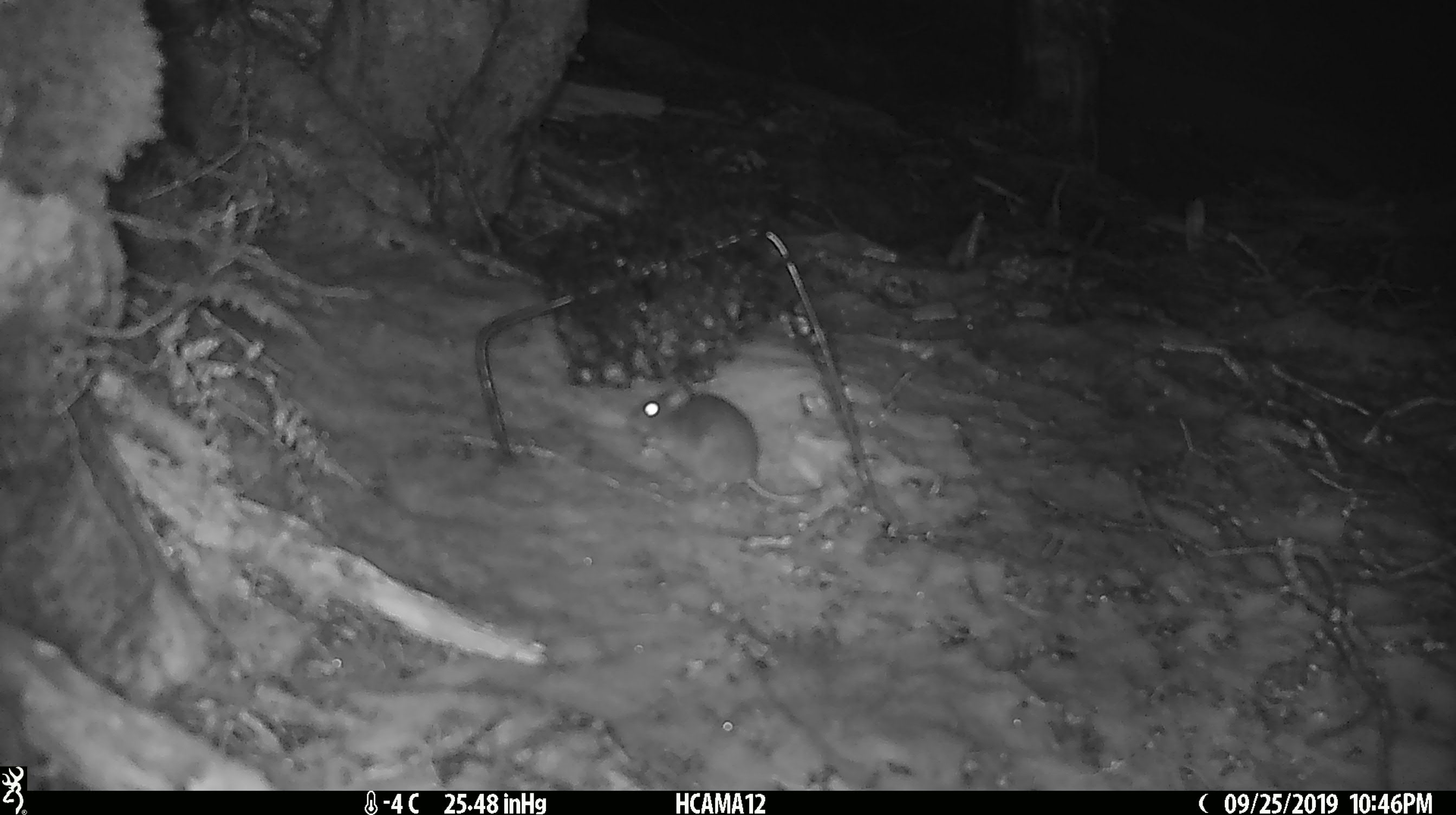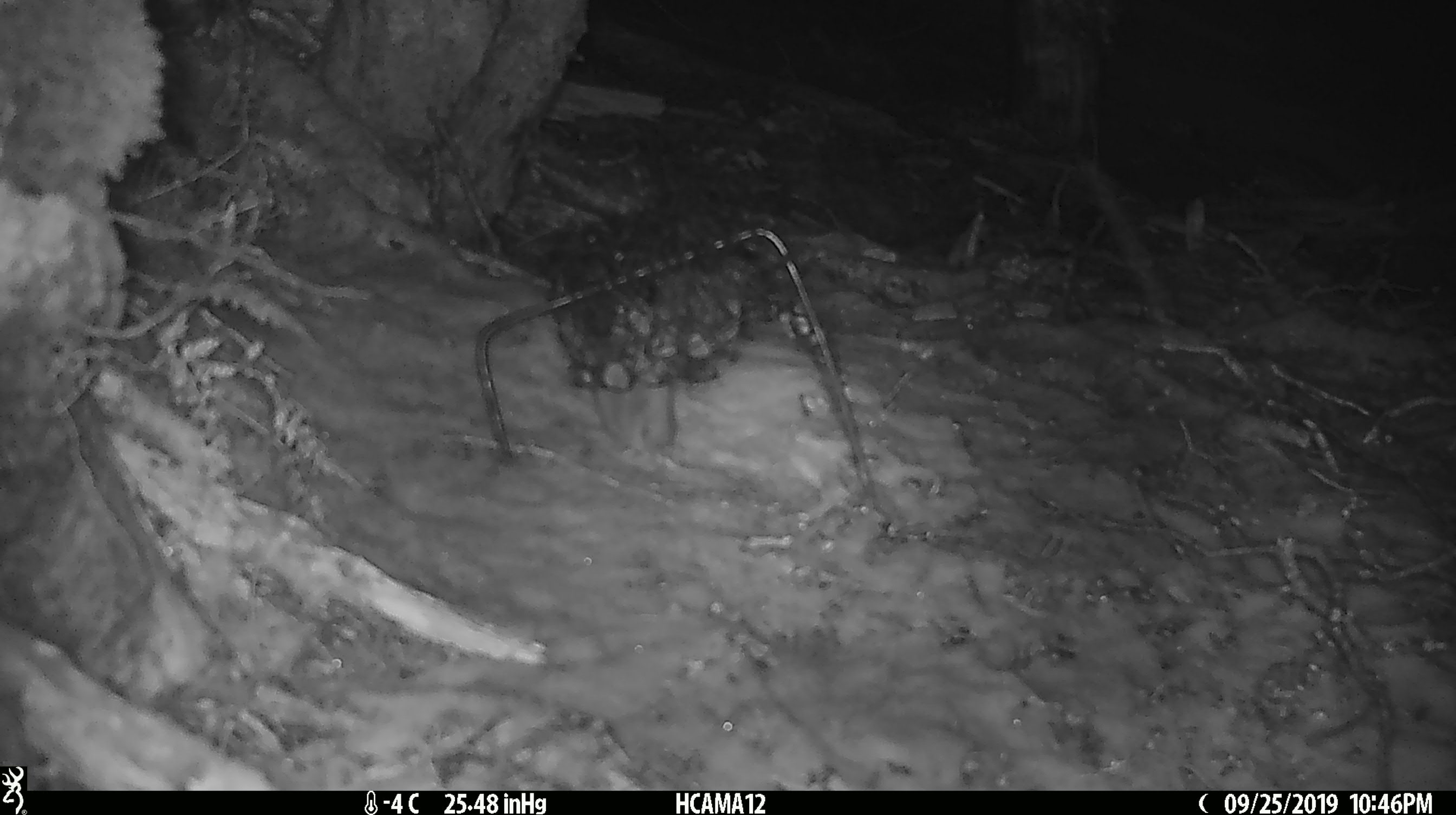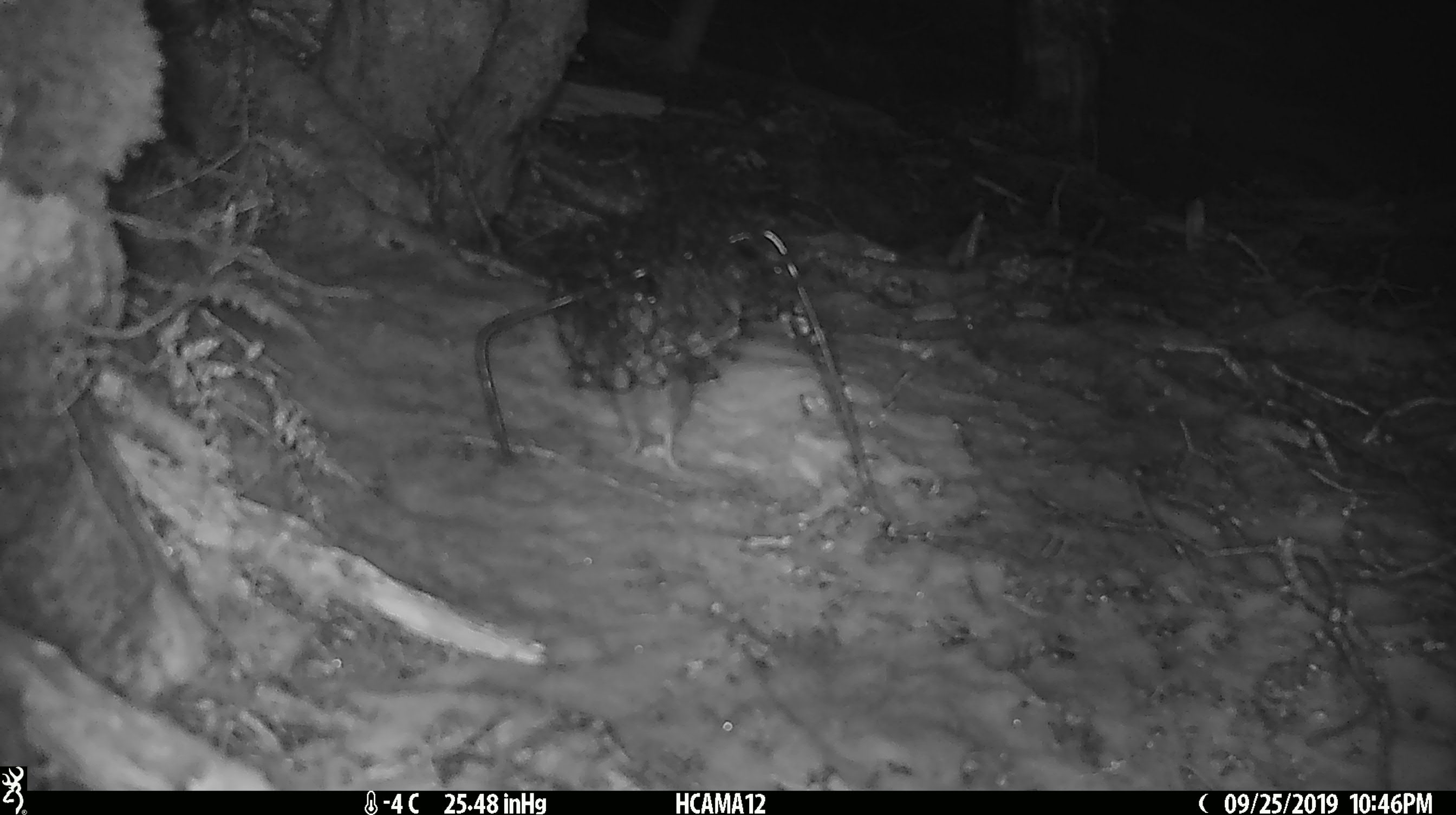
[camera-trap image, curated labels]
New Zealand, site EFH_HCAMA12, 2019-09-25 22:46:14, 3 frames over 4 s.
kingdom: Animalia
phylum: Chordata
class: Mammalia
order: Rodentia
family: Muridae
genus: Mus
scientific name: Mus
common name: mouse